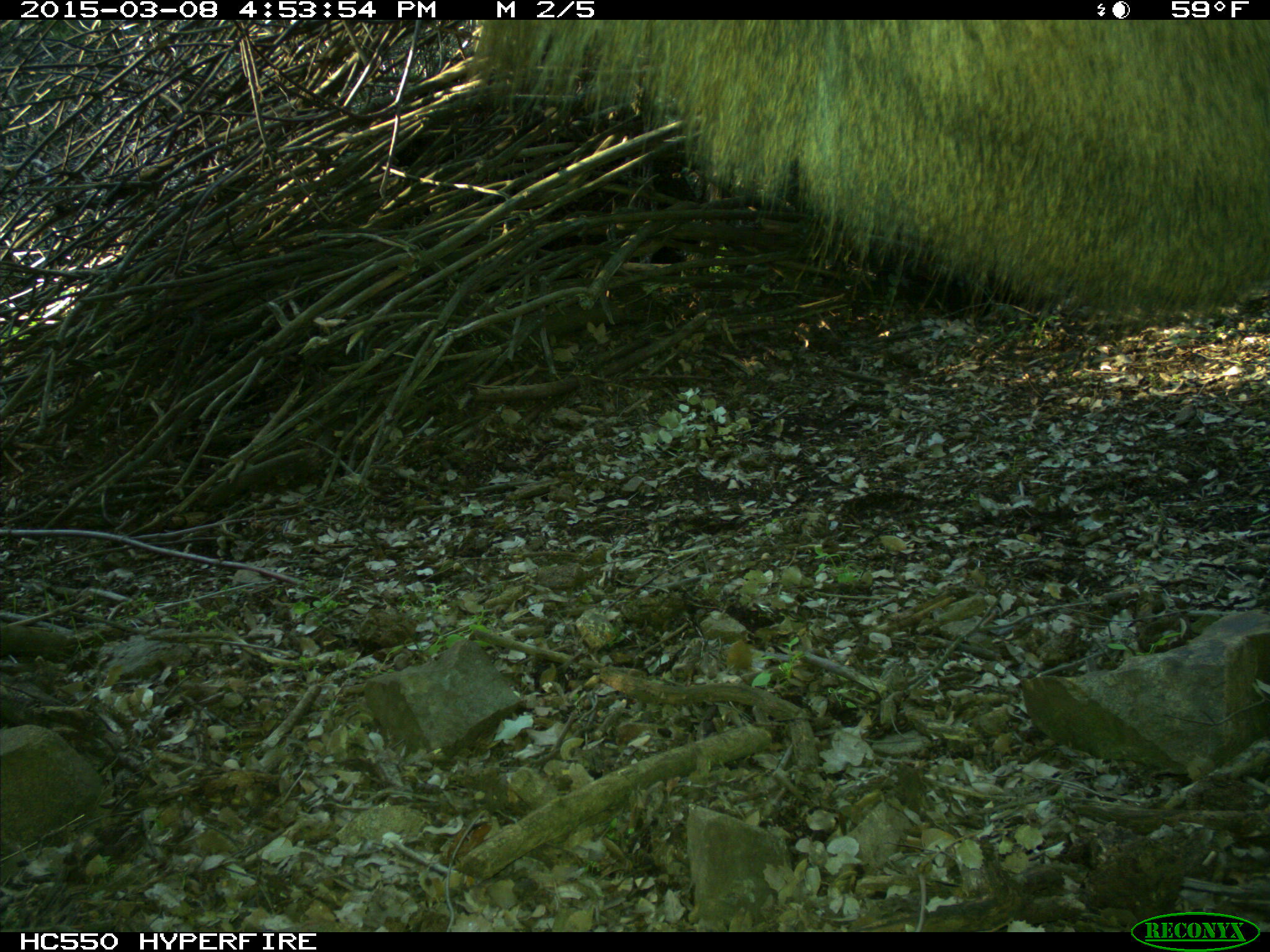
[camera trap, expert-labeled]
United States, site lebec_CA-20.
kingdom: Animalia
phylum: Chordata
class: Mammalia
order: Artiodactyla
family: Cervidae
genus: Cervus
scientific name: Cervus canadensis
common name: elk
Cervus canadensis (elk).